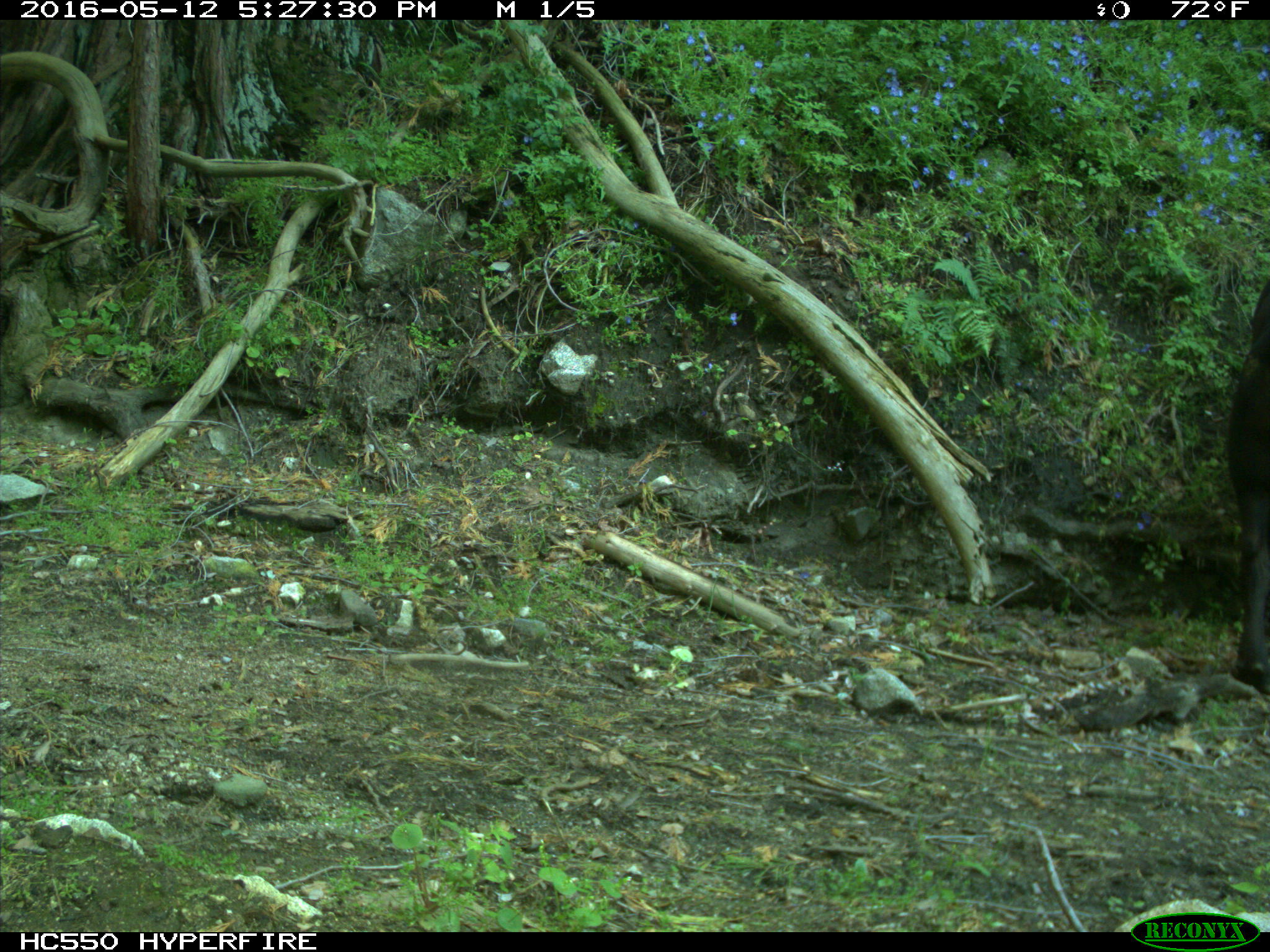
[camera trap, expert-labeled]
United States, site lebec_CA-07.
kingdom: Animalia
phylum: Chordata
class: Mammalia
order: Artiodactyla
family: Bovidae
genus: Bos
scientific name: Bos taurus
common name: domestic cow